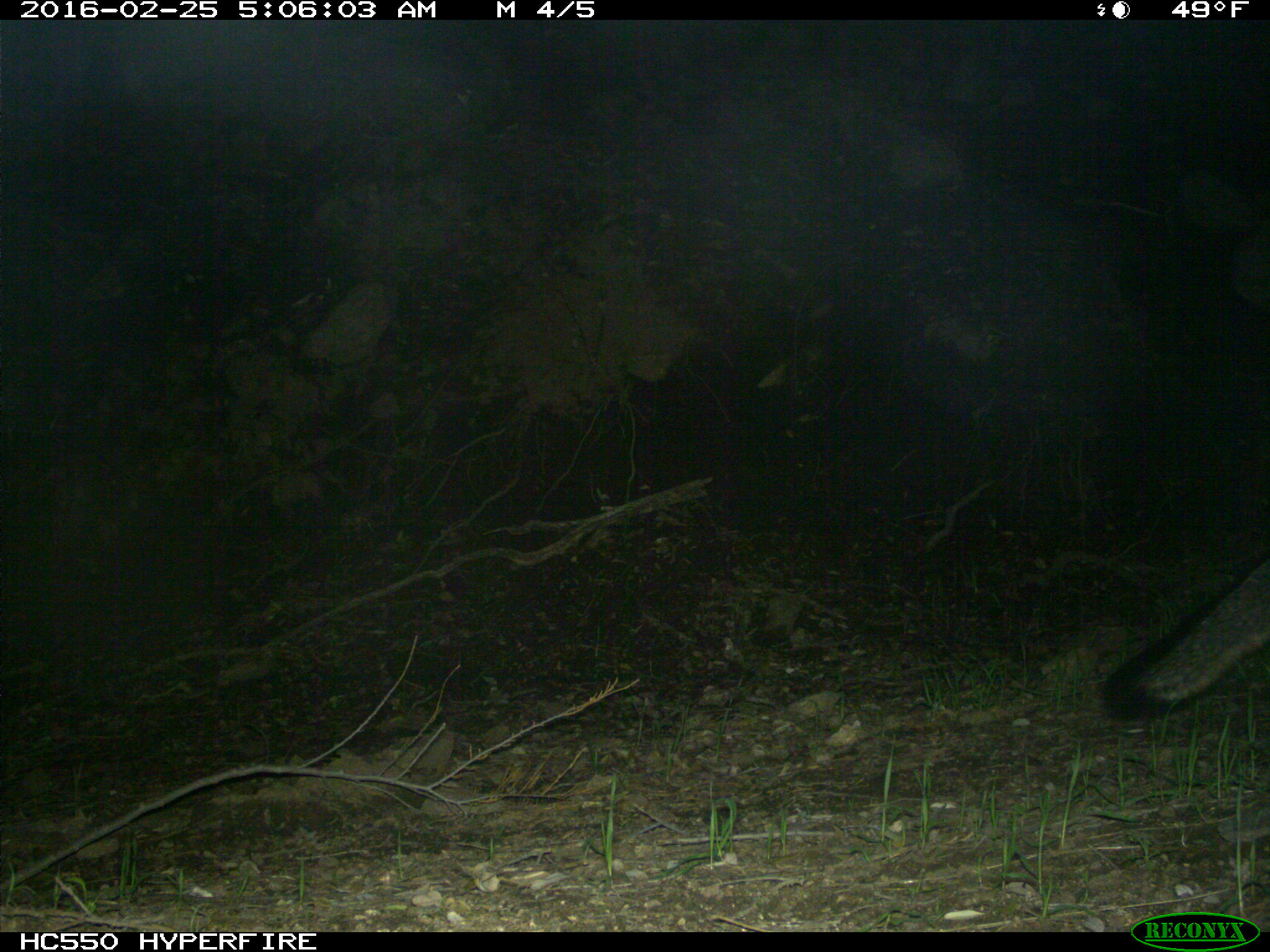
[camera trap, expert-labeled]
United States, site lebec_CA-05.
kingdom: Animalia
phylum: Chordata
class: Mammalia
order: Carnivora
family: Canidae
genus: Urocyon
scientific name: Urocyon cinereoargenteus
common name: gray fox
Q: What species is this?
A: Urocyon cinereoargenteus (gray fox).